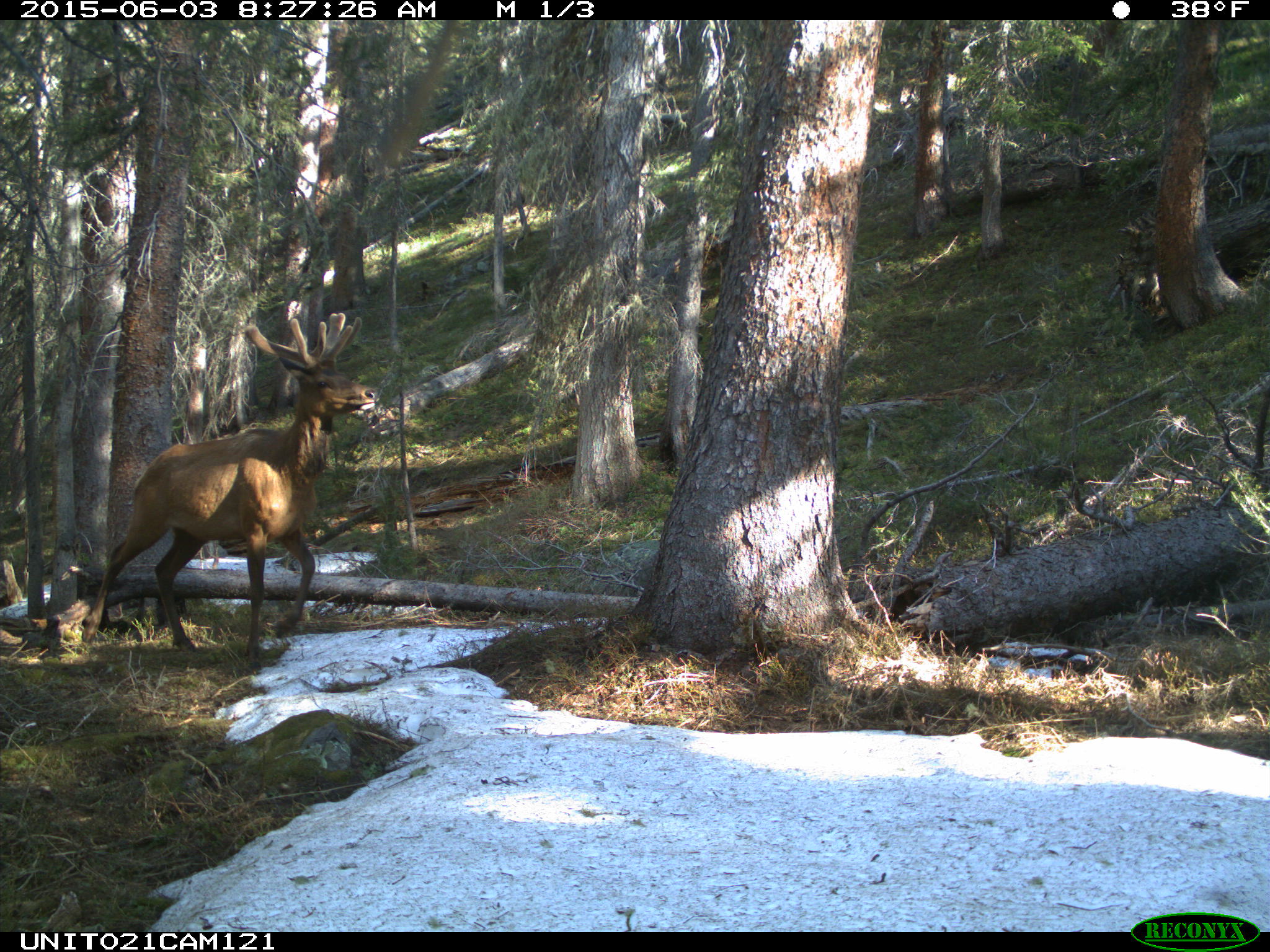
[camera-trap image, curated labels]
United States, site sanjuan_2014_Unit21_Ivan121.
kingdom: Animalia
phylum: Chordata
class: Mammalia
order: Artiodactyla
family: Cervidae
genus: Cervus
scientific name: Cervus elaphus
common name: red deer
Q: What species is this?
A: Cervus elaphus (red deer).